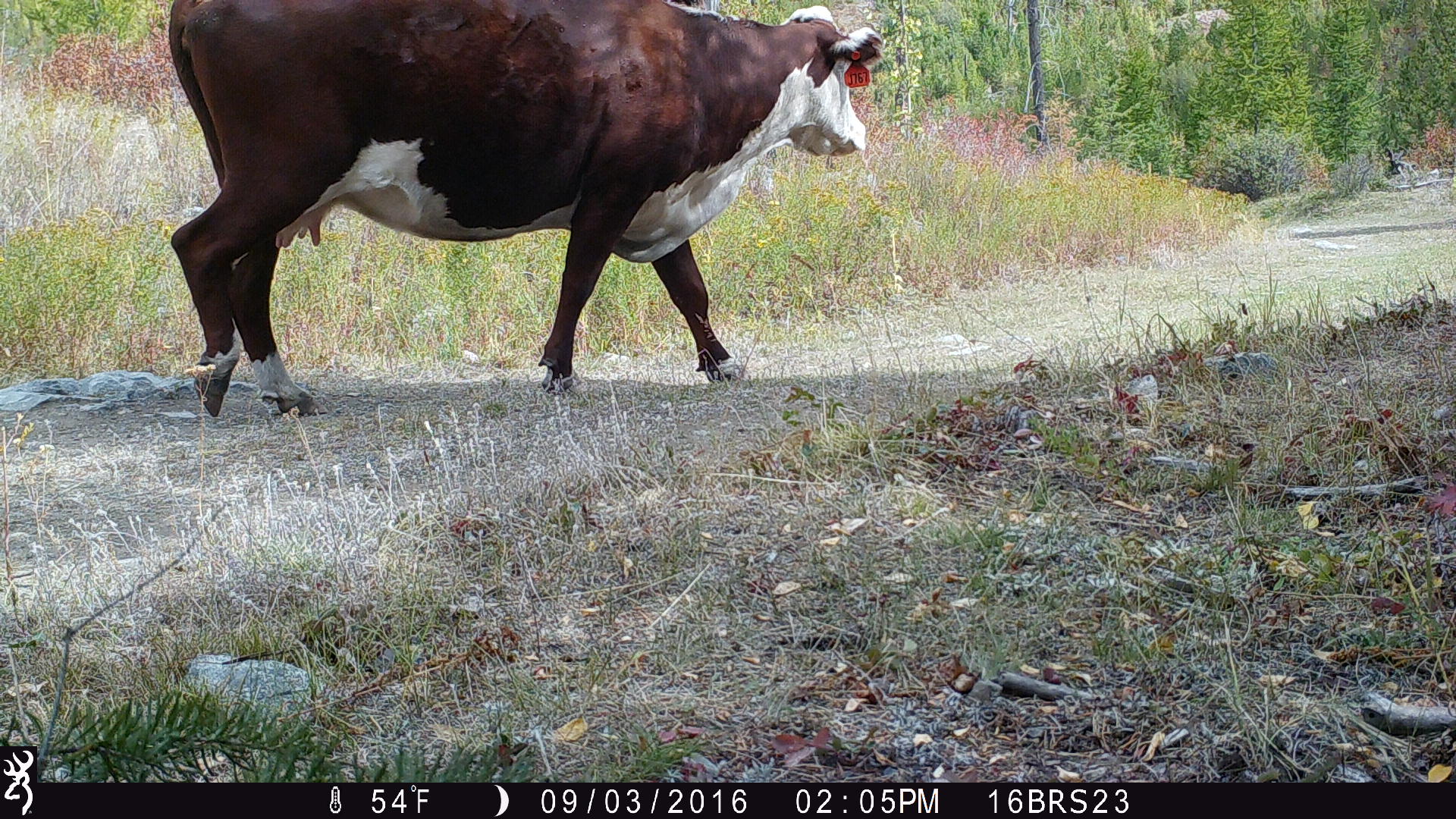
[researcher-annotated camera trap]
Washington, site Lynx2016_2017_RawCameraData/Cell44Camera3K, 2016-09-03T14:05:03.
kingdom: Animalia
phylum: Chordata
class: Mammalia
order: Artiodactyla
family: Bovidae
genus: Bos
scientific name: Bos taurus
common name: domestic cattle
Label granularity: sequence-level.